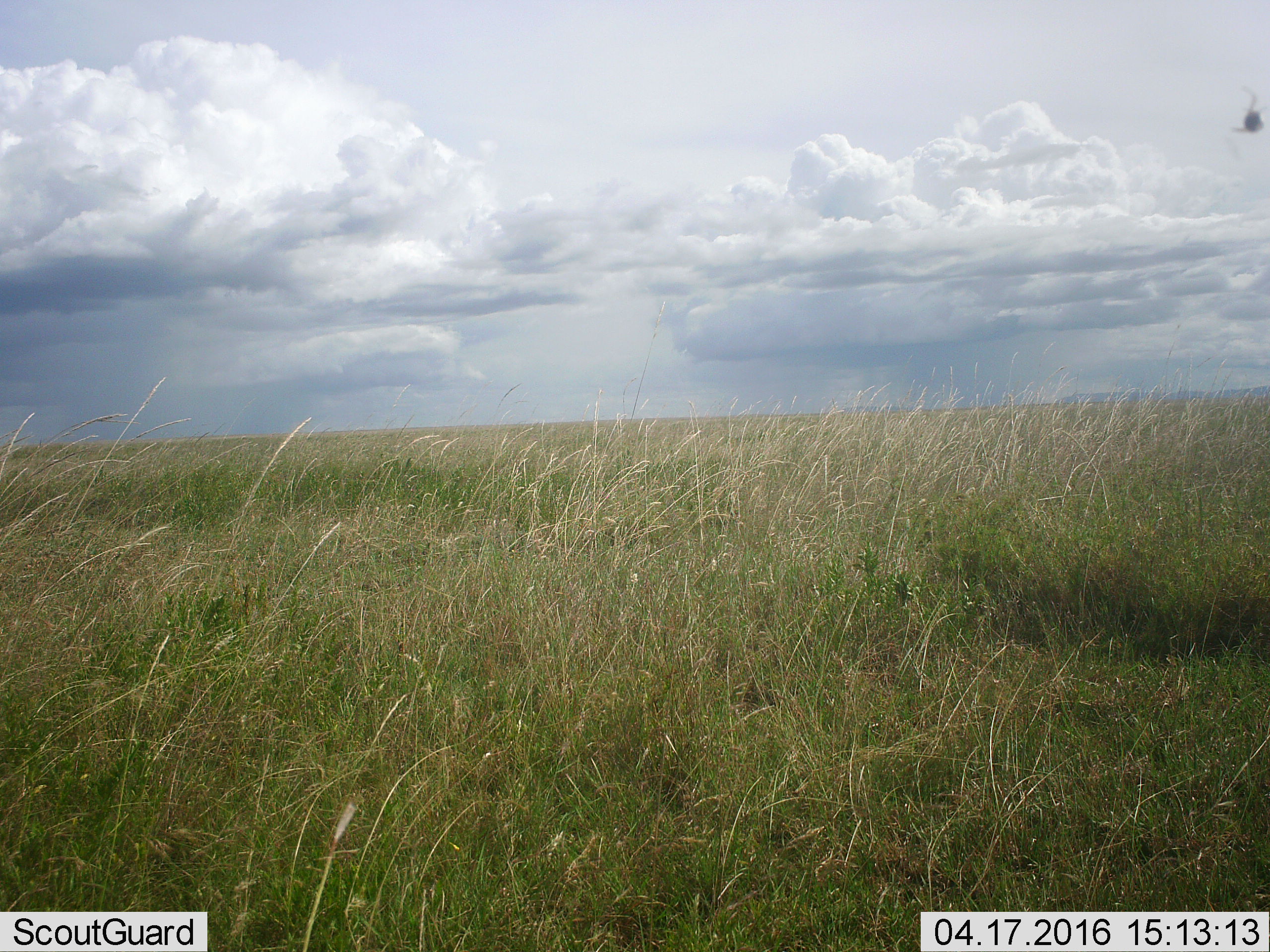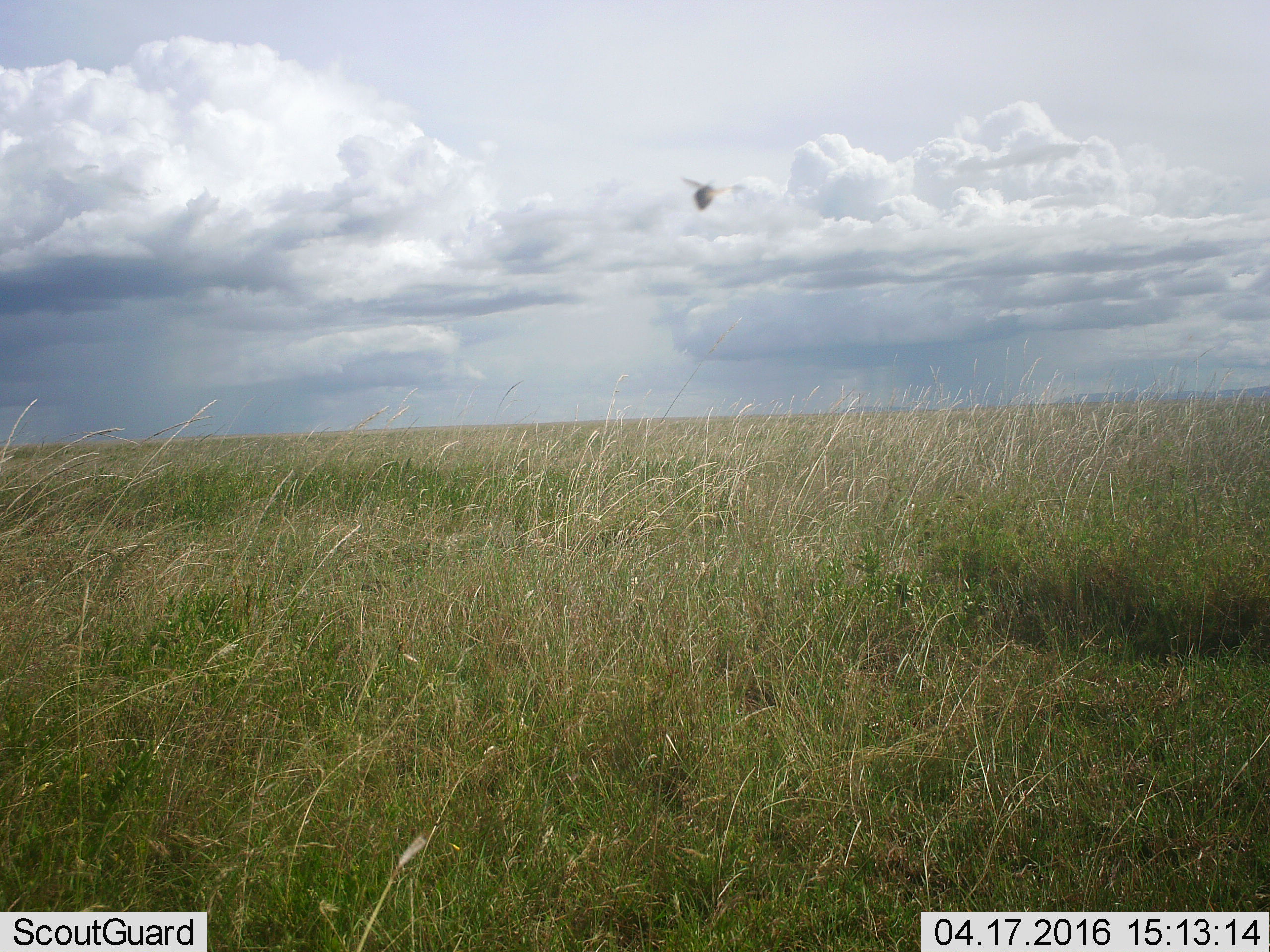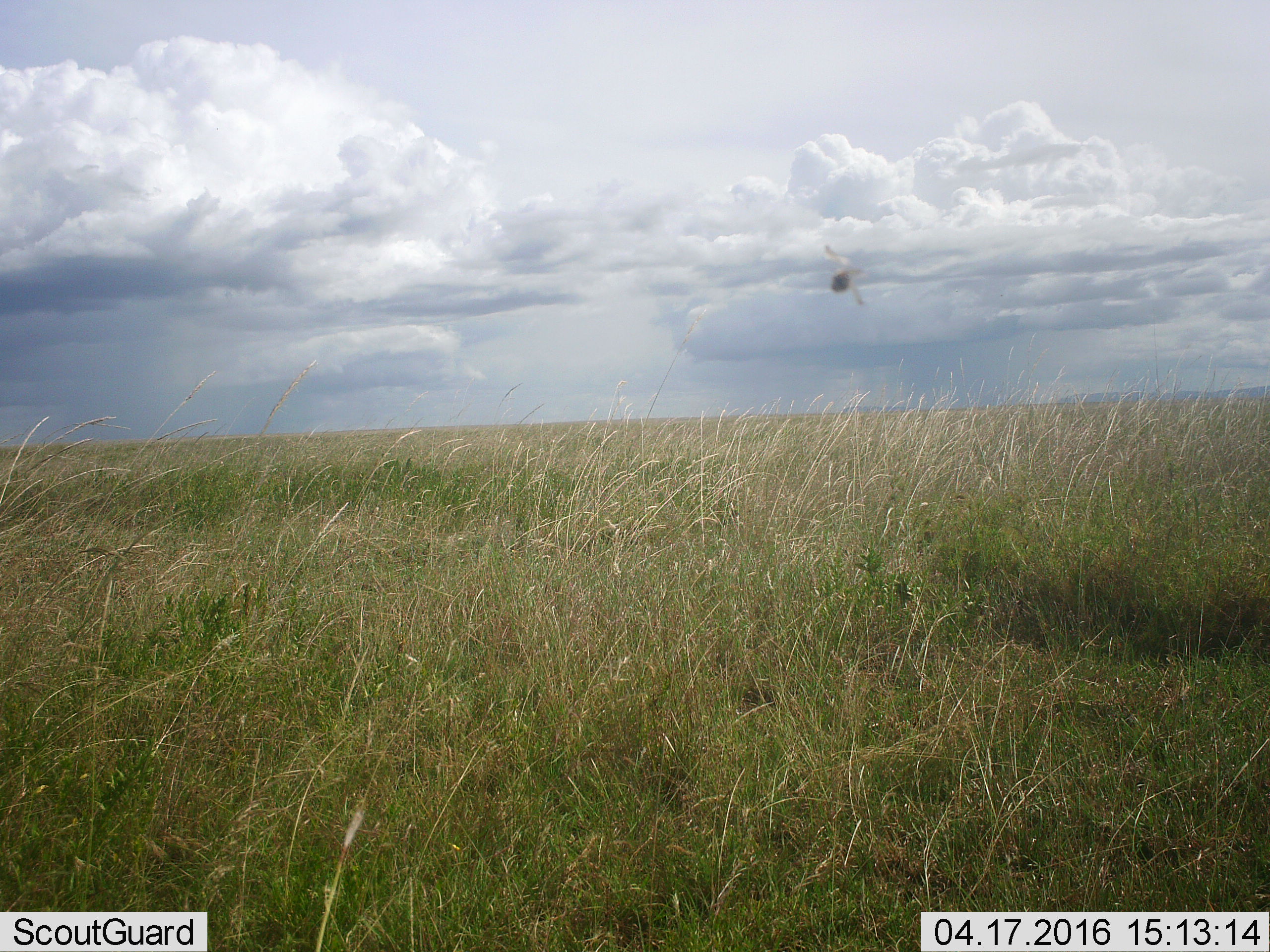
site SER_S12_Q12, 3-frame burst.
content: unidentified animal